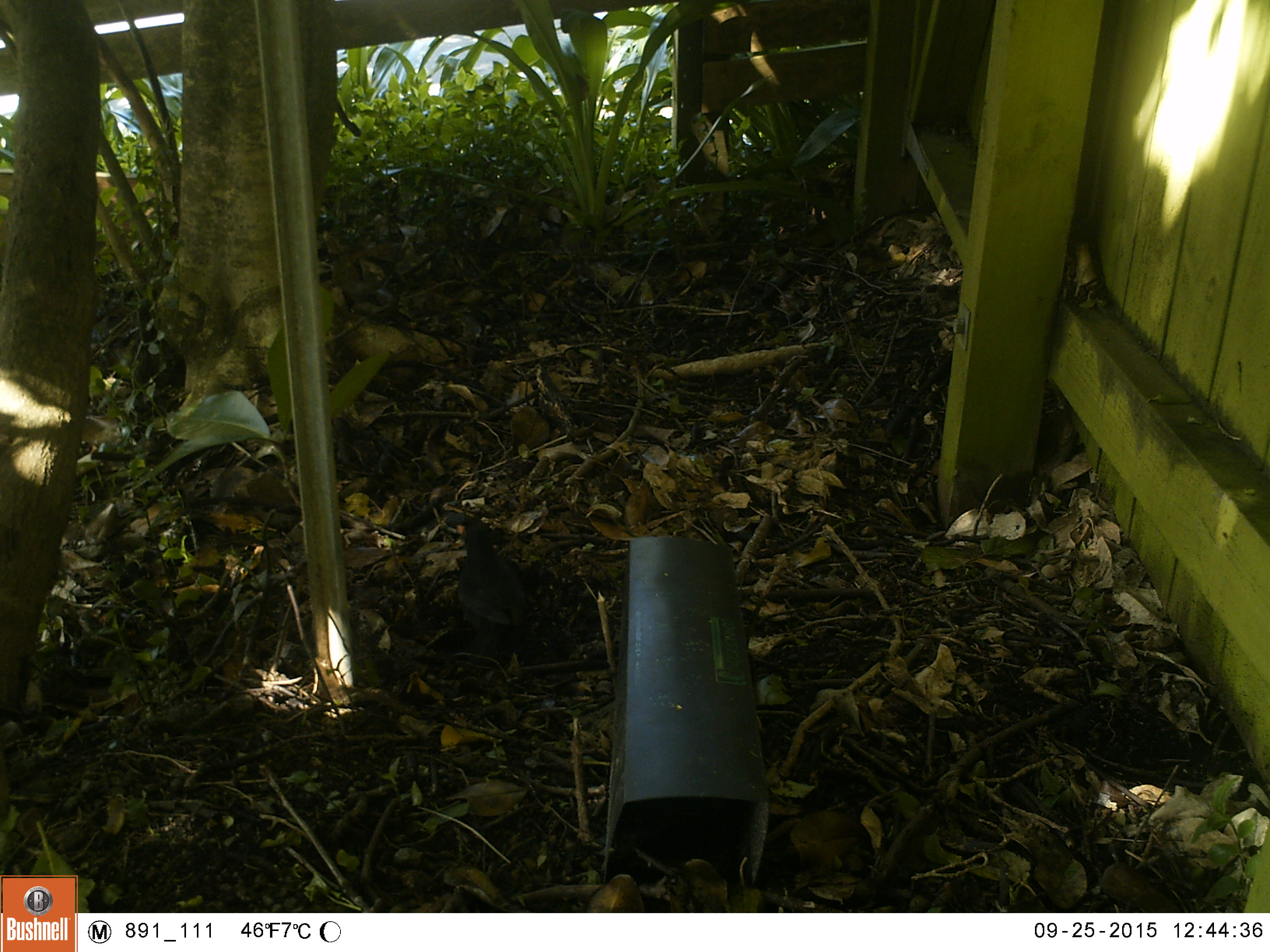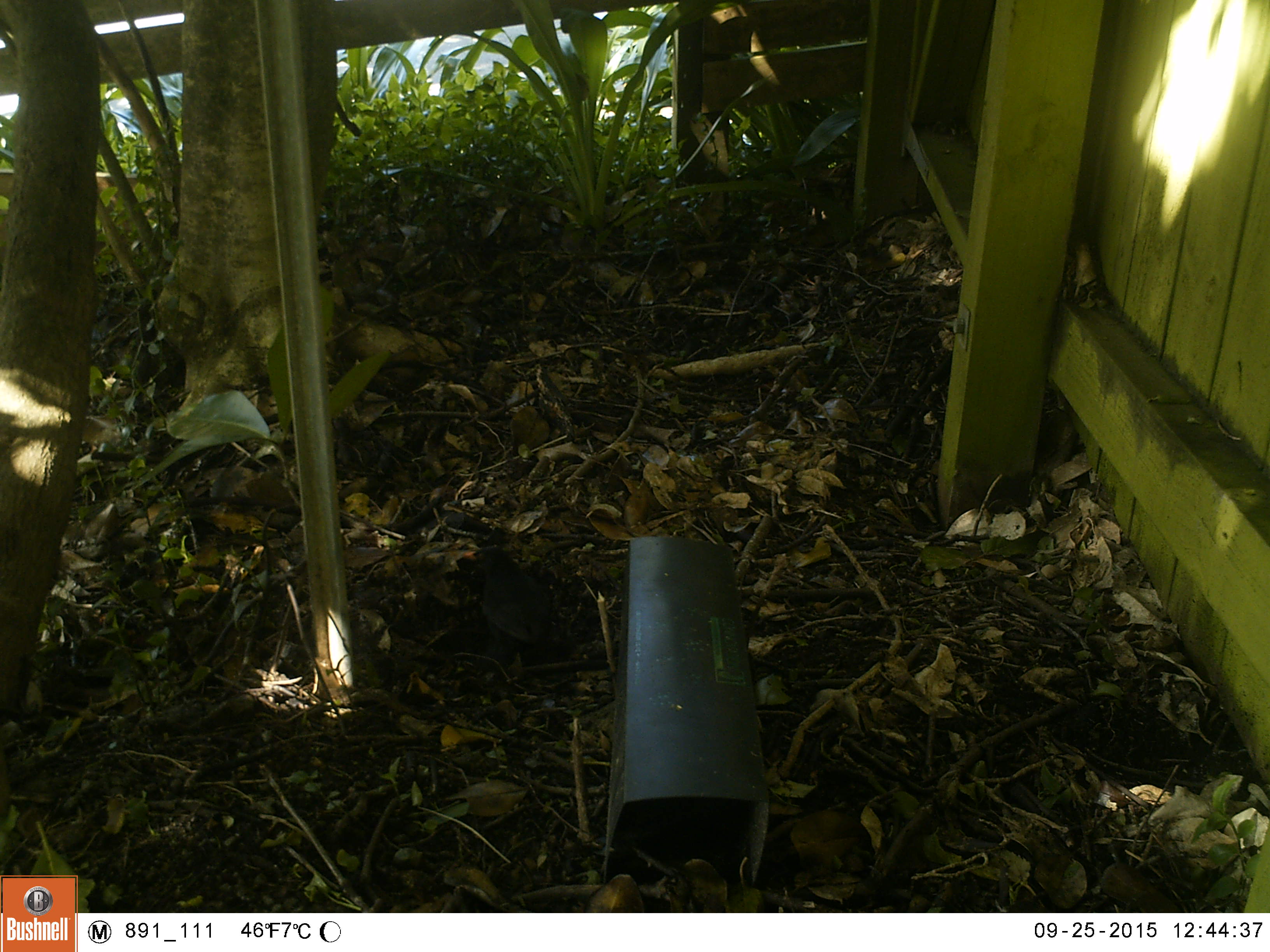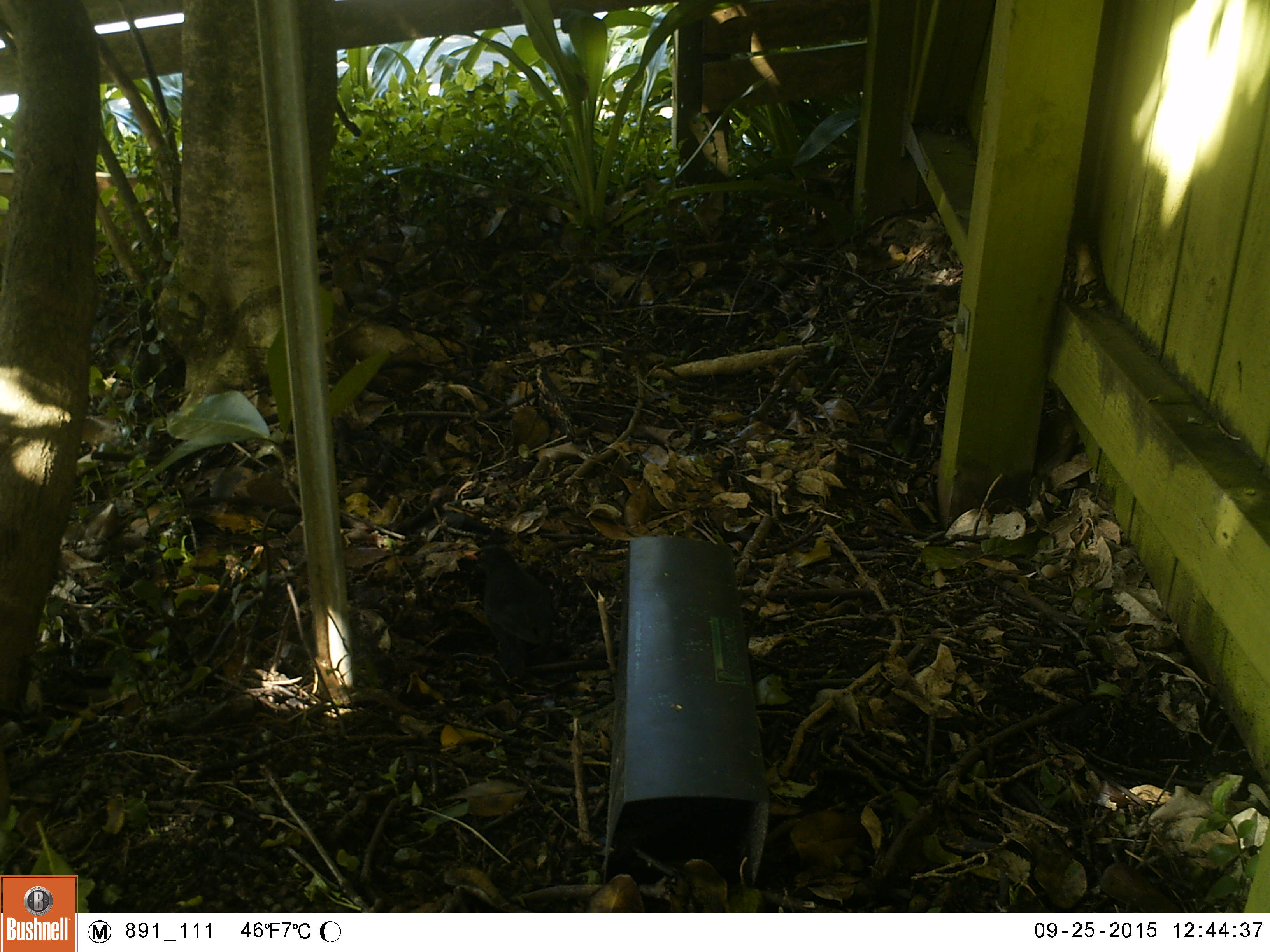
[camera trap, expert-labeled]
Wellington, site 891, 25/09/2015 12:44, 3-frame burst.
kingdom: Animalia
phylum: Chordata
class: Aves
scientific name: Aves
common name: bird